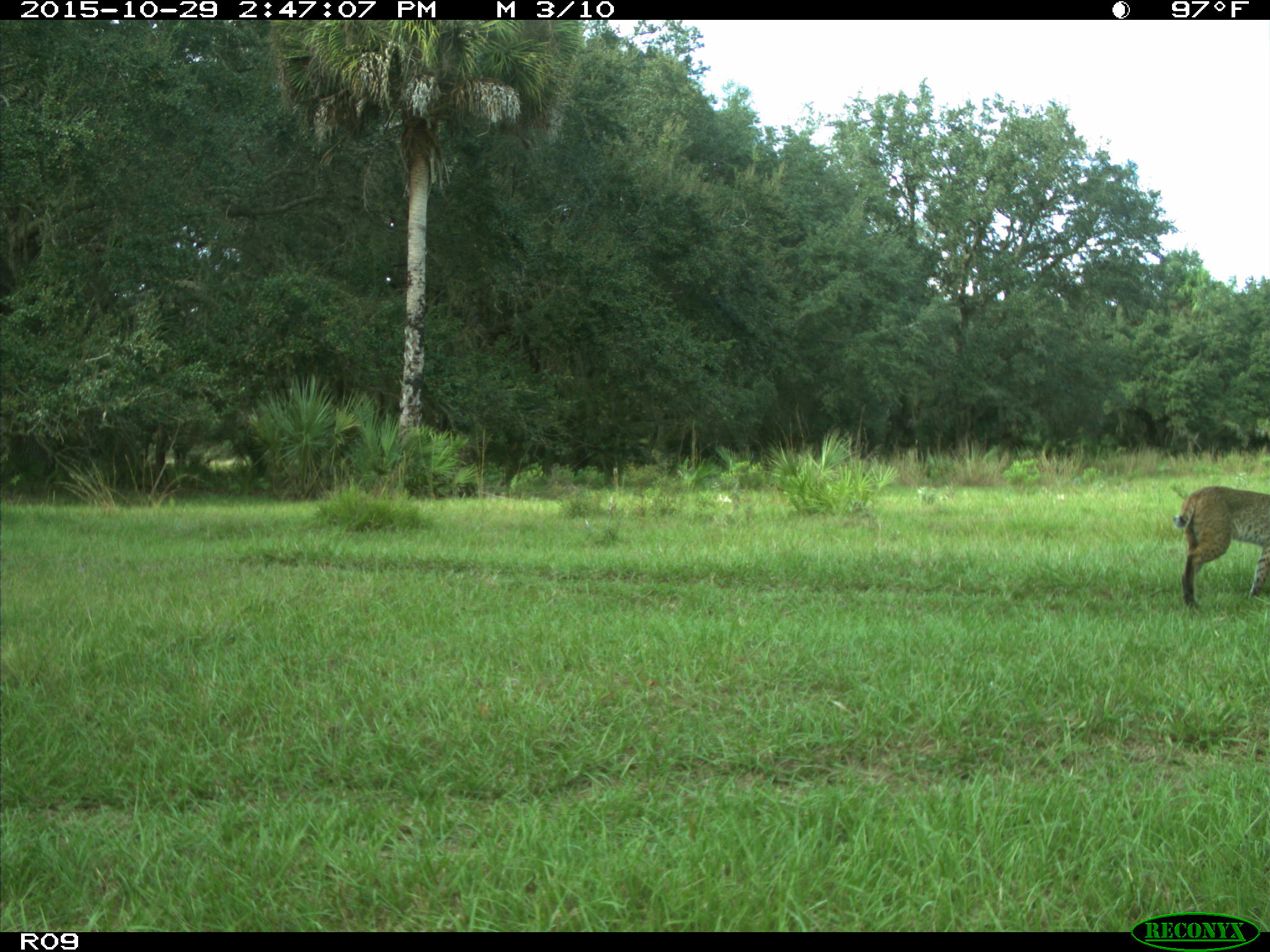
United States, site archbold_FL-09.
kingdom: Animalia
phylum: Chordata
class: Mammalia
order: Carnivora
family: Felidae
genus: Lynx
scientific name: Lynx rufus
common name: bobcat